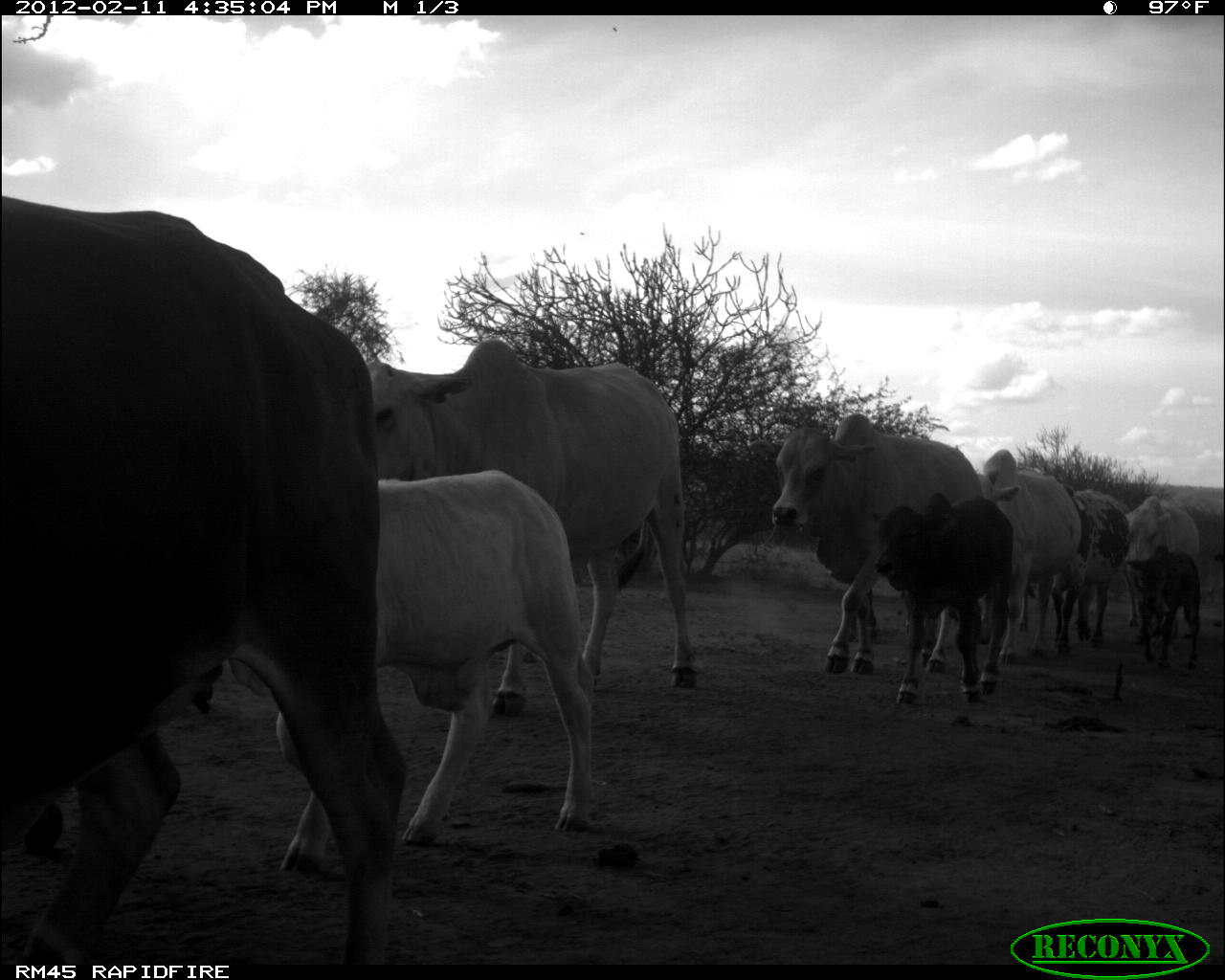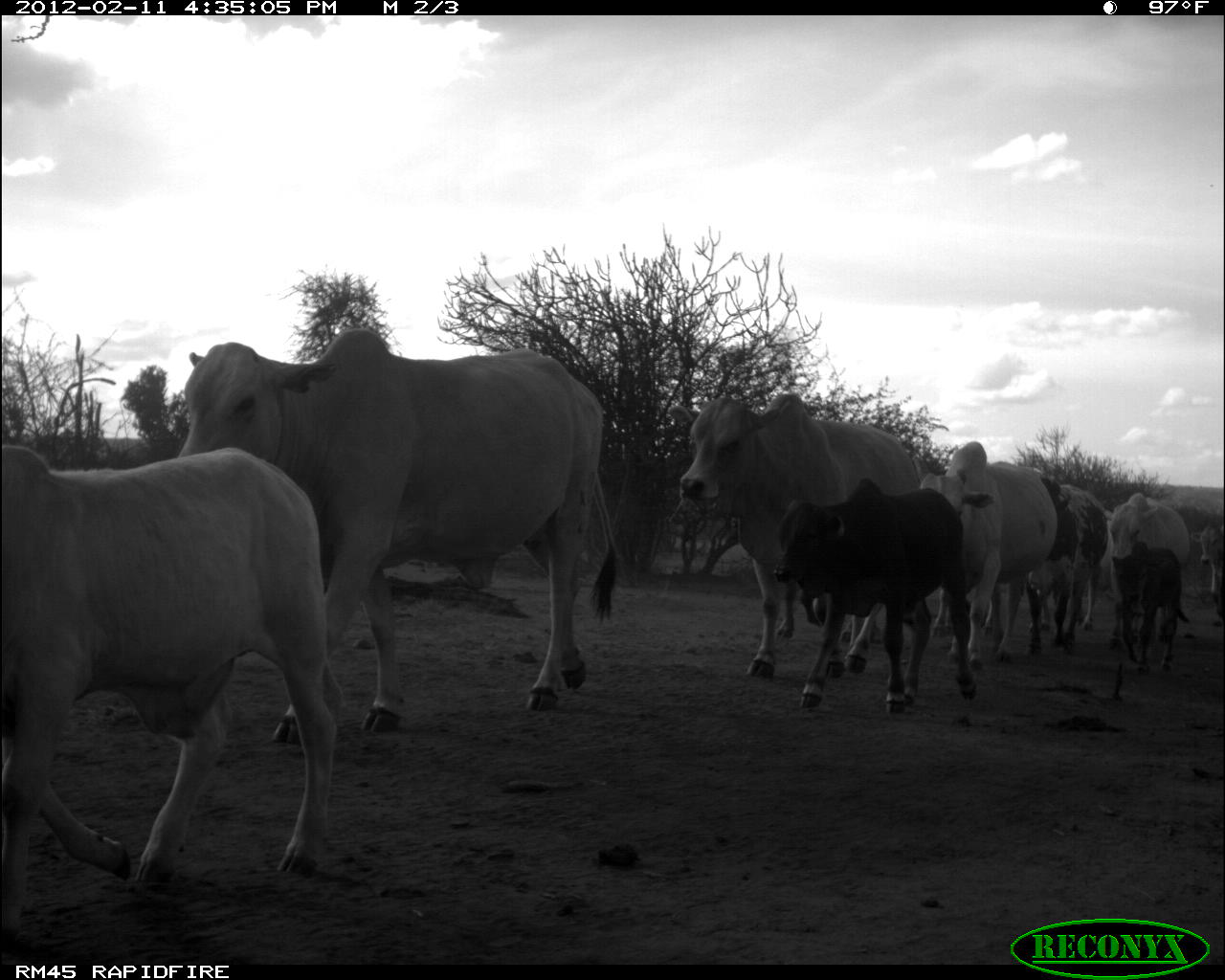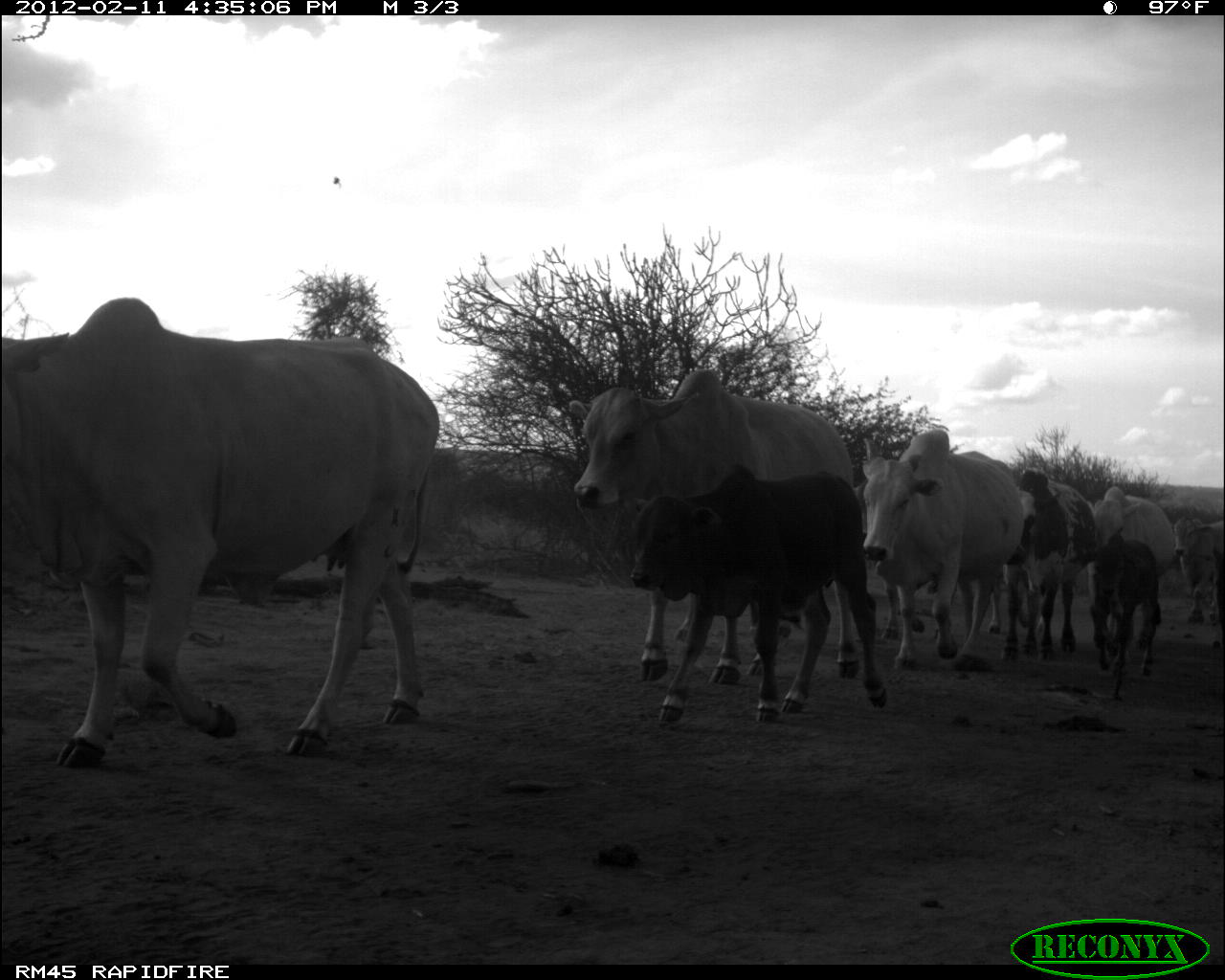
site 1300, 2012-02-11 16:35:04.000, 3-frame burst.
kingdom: Animalia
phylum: Chordata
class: Mammalia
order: Artiodactyla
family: Bovidae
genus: Bos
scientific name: Bos taurus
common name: domestic cattle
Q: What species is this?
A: Bos taurus (domestic cattle).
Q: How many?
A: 9.